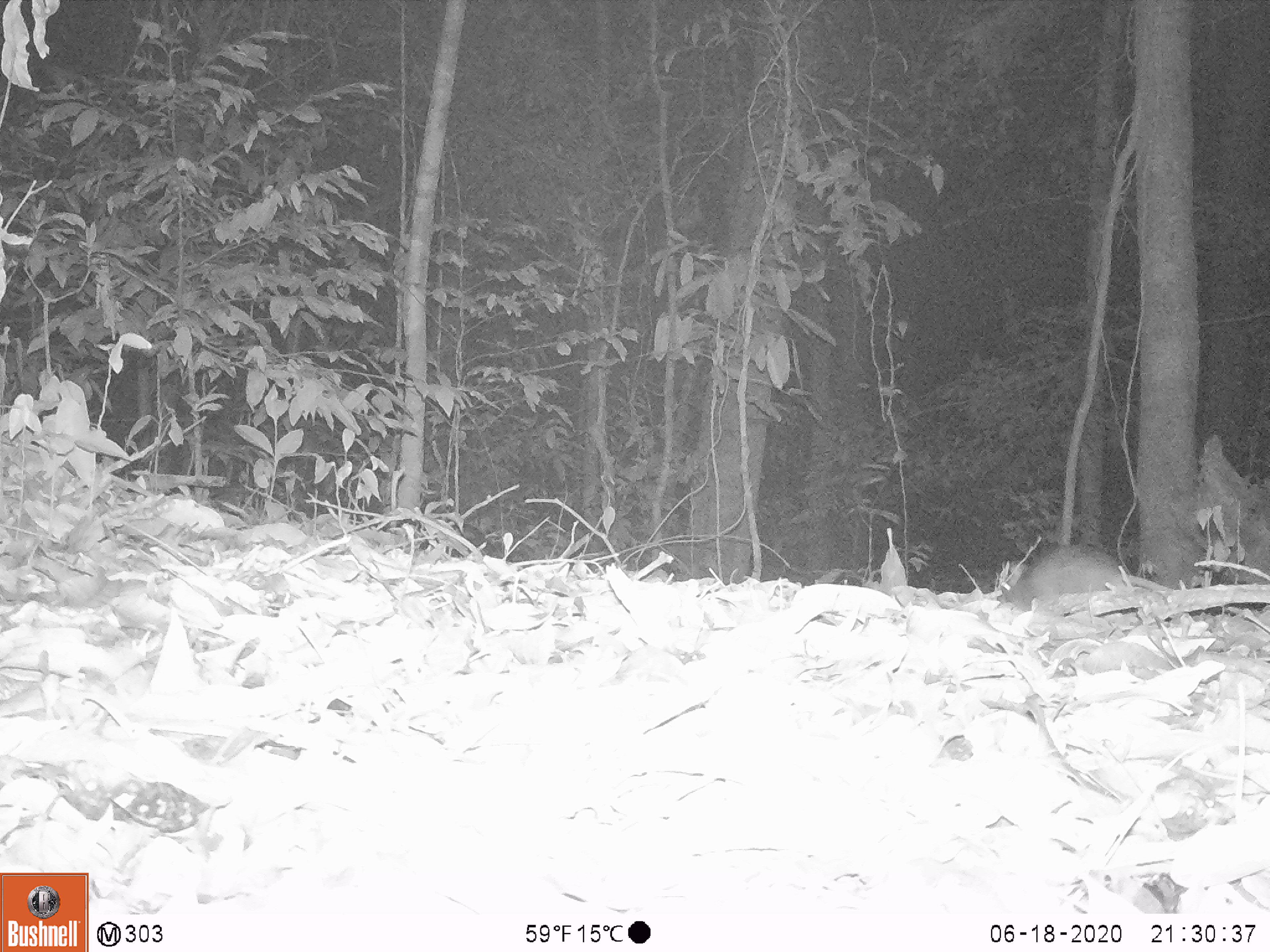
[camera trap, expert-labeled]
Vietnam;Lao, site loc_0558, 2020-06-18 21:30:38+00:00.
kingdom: Animalia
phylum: Chordata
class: Mammalia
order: Carnivora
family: Mustelidae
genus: Melogale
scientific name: Melogale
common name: ferret badger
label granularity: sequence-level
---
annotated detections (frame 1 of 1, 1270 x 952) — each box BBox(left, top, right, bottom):
ferret badger: BBox(994, 545, 1174, 607)